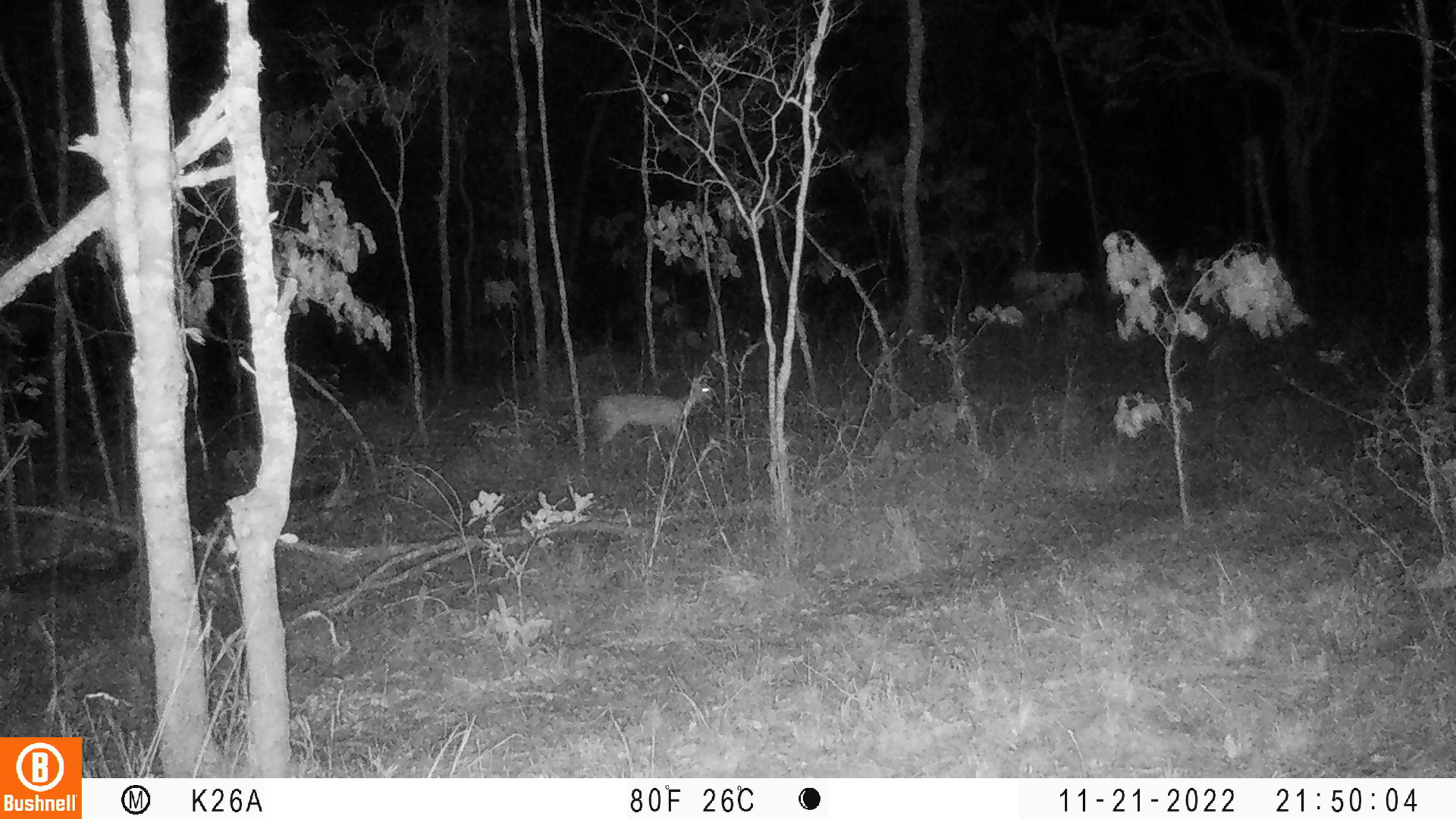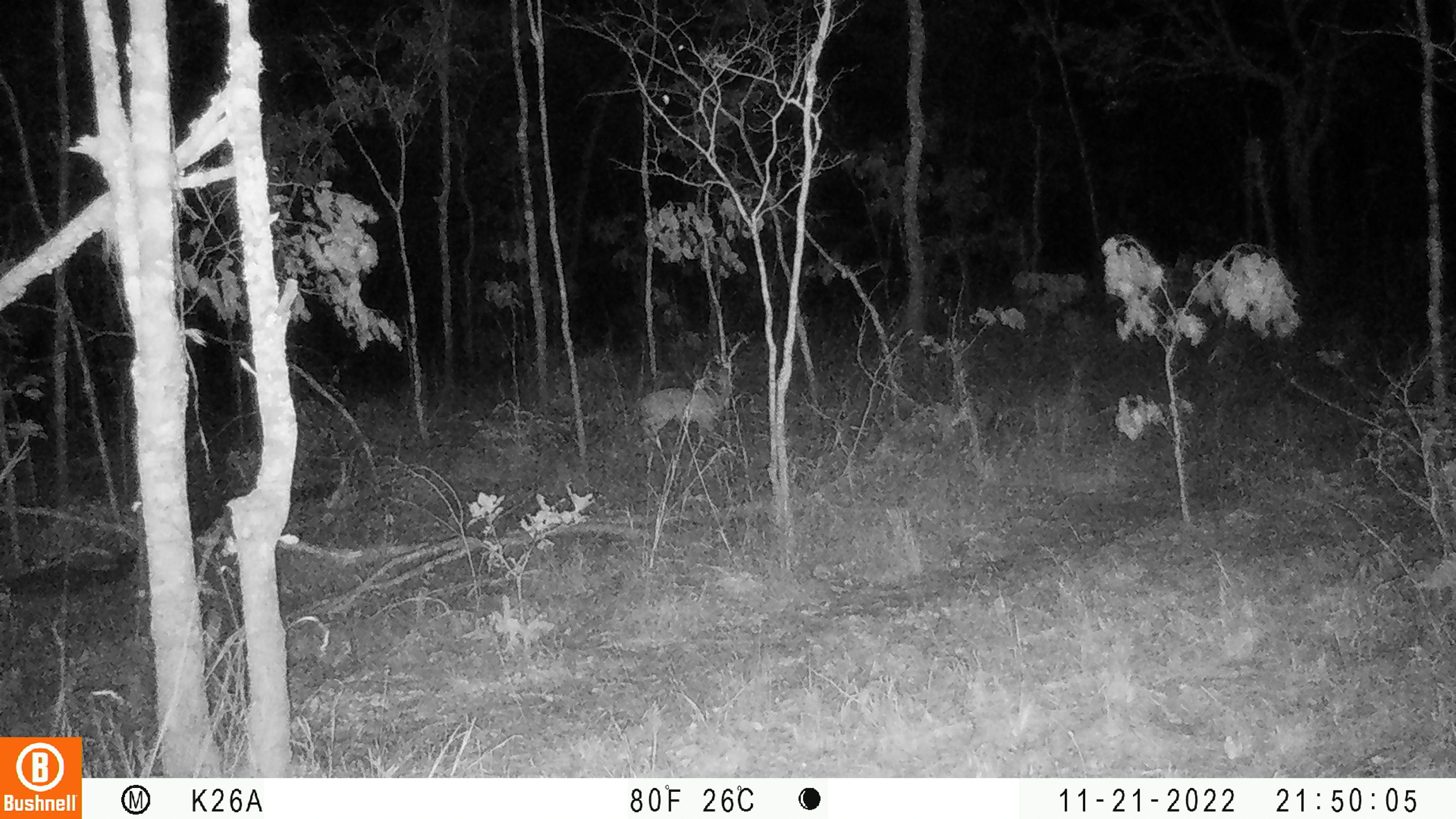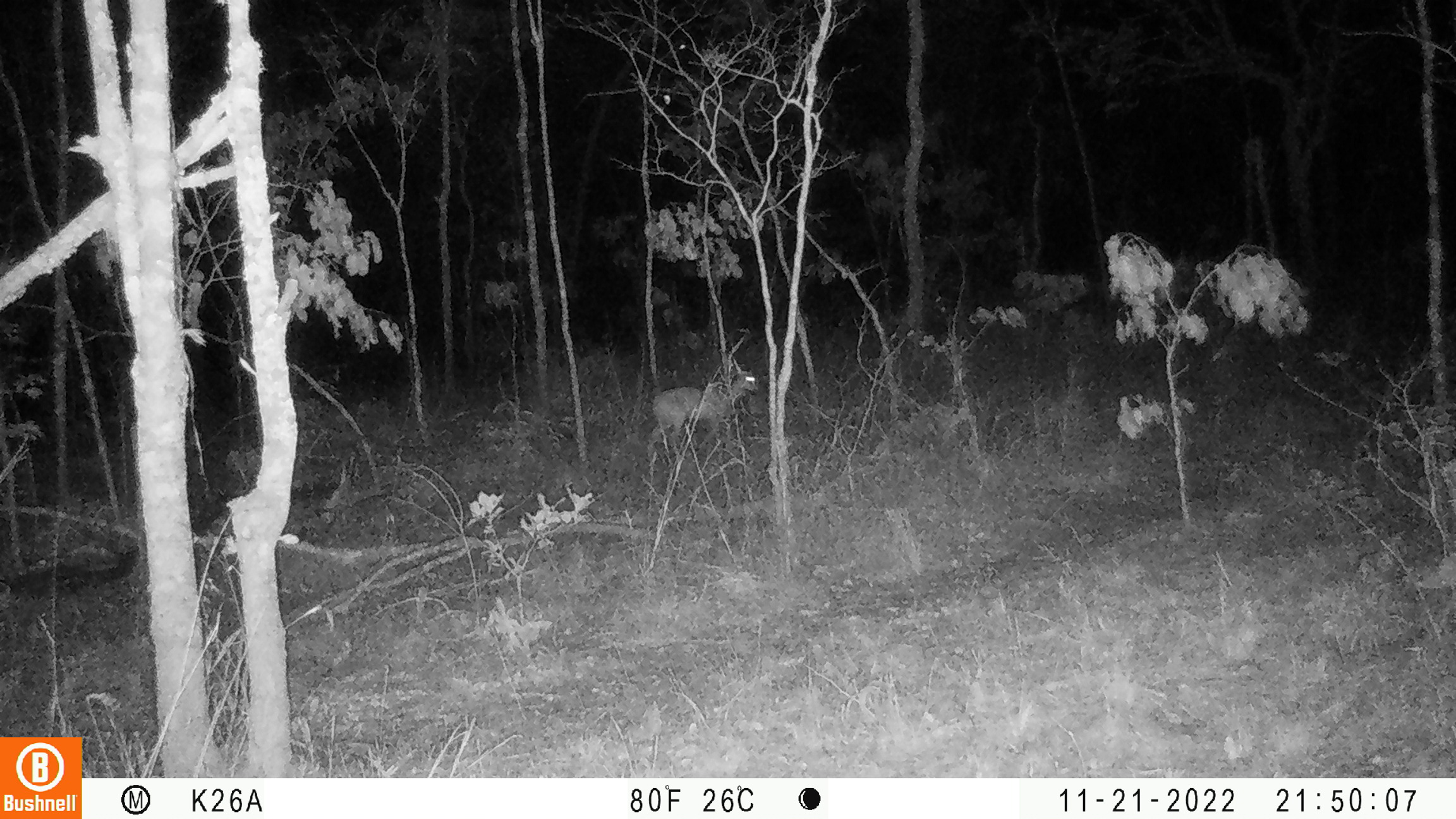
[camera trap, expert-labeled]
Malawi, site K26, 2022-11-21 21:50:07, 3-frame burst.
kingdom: Animalia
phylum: Chordata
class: Mammalia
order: Artiodactyla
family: Bovidae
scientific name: Antilopinae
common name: small antelope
Small antelope (Antilopinae), count 1.